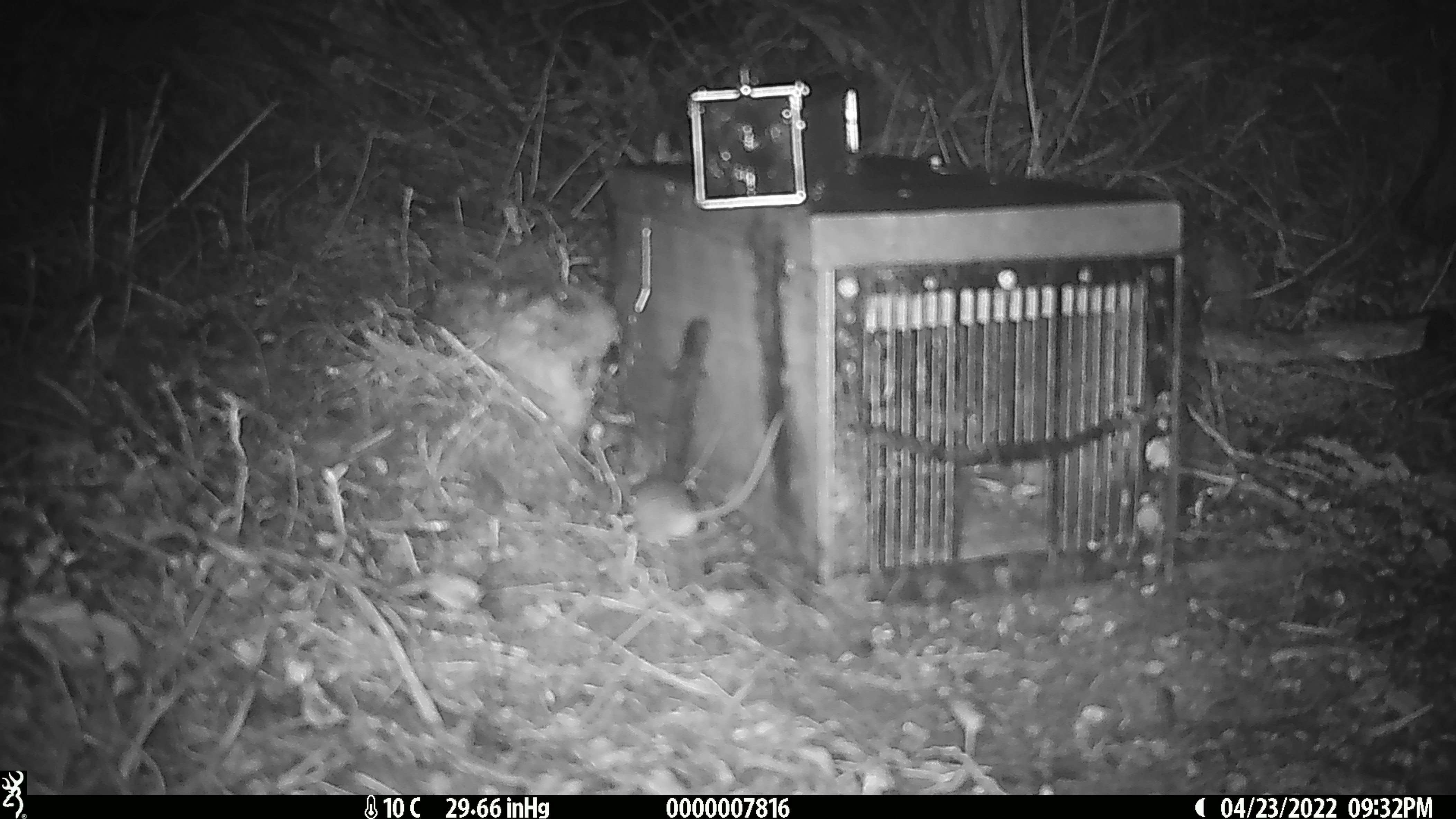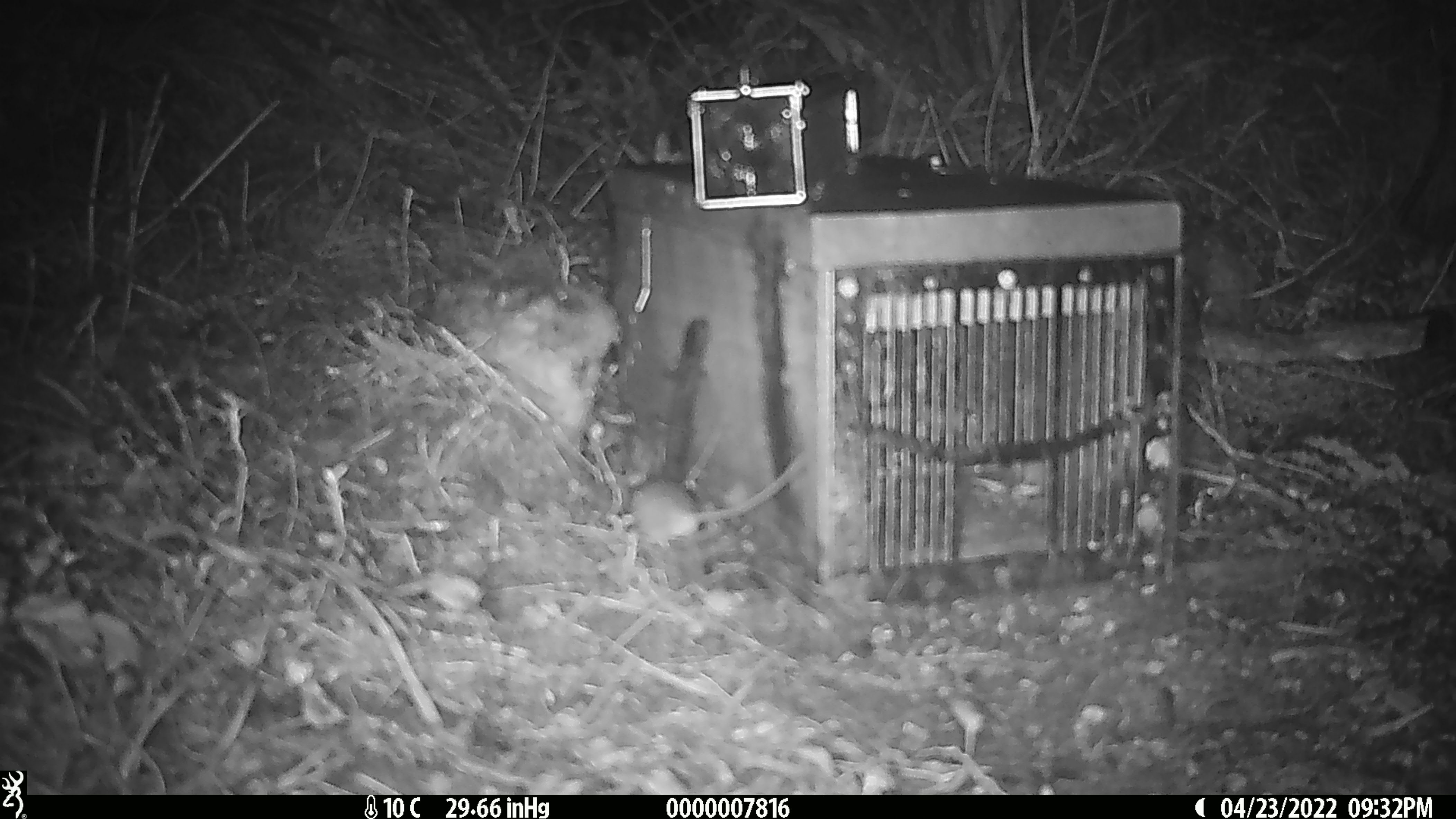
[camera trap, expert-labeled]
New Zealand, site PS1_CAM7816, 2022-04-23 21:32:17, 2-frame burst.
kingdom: Animalia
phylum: Chordata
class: Mammalia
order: Rodentia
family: Muridae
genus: Mus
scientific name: Mus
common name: mouse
Mouse (Mus).